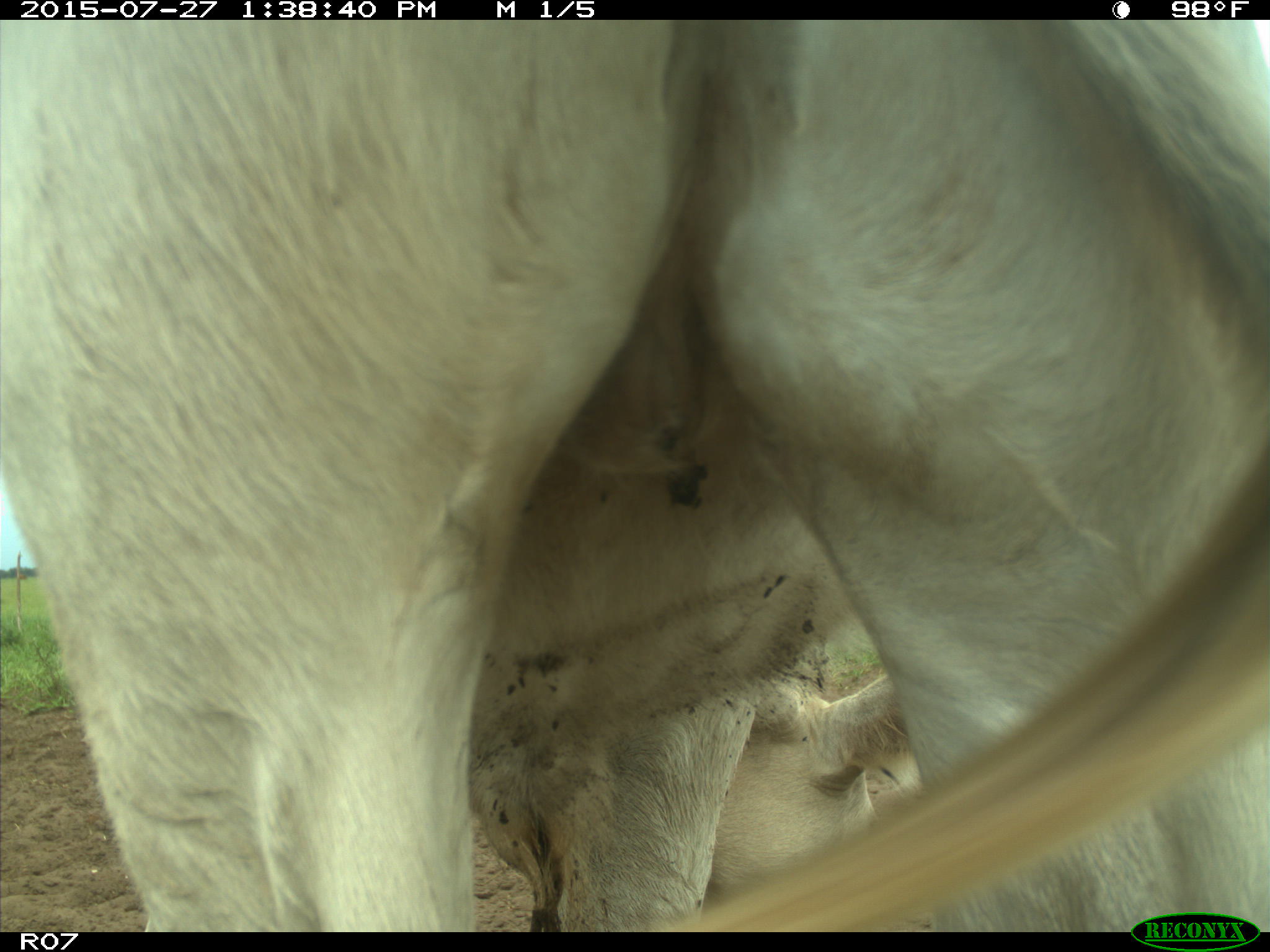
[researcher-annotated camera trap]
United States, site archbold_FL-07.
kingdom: Animalia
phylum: Chordata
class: Mammalia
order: Artiodactyla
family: Bovidae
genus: Bos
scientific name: Bos taurus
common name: domestic cow